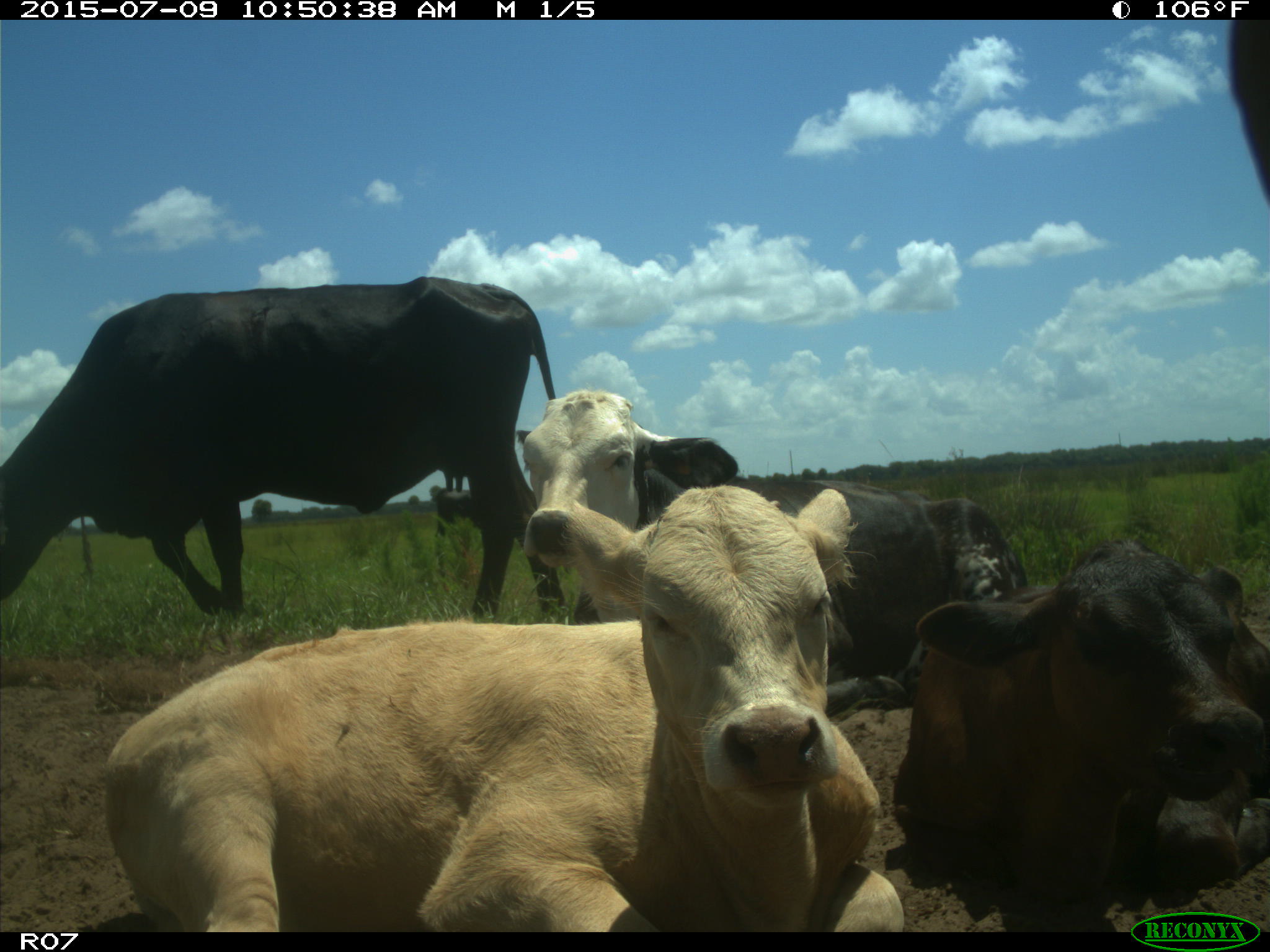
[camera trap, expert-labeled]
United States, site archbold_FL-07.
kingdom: Animalia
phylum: Chordata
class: Mammalia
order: Artiodactyla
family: Bovidae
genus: Bos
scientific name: Bos taurus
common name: domestic cow